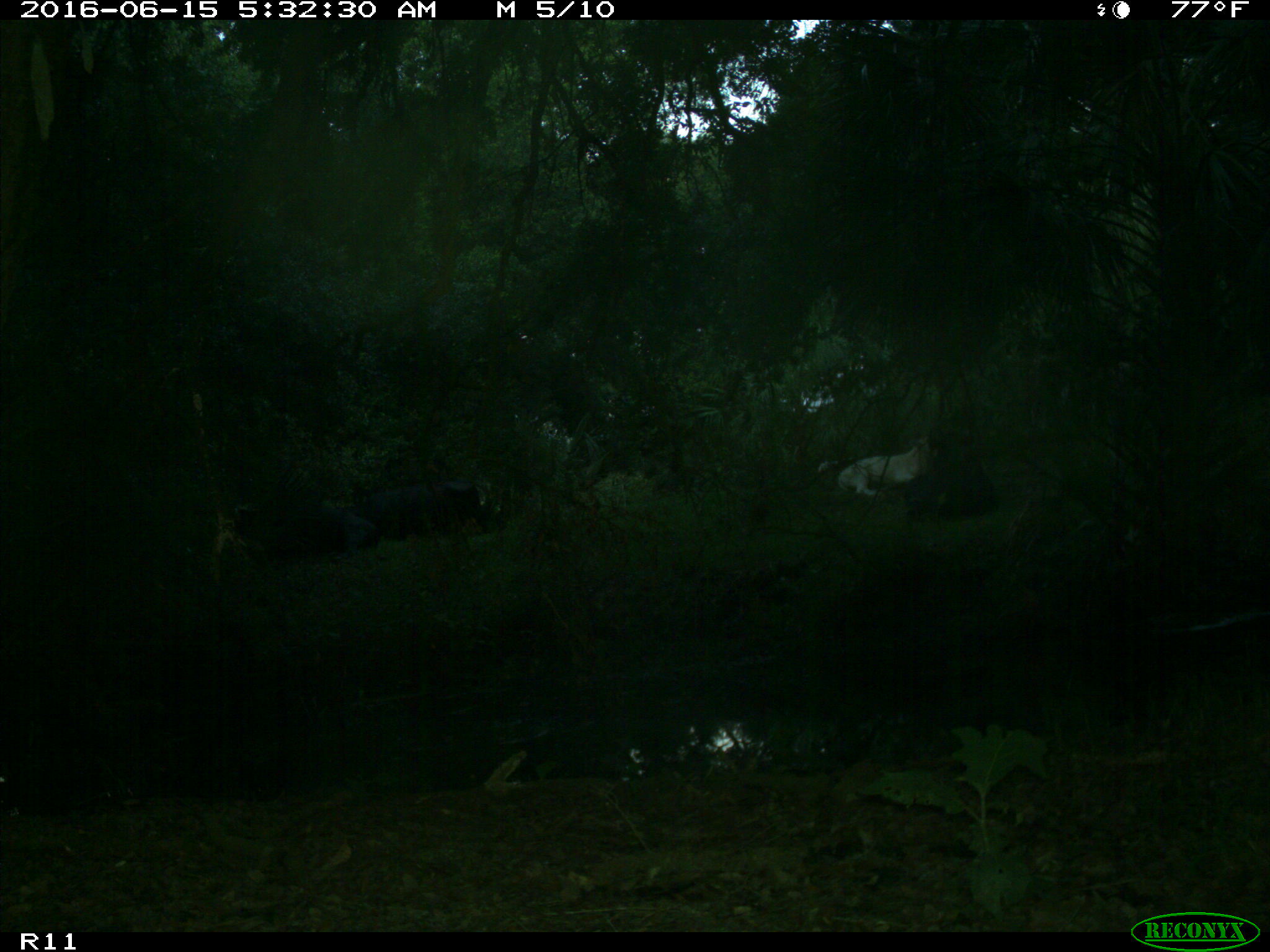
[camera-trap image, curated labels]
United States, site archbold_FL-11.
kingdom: Animalia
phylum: Chordata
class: Mammalia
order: Artiodactyla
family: Bovidae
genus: Bos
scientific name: Bos taurus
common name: domestic cow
Bos taurus (domestic cow).